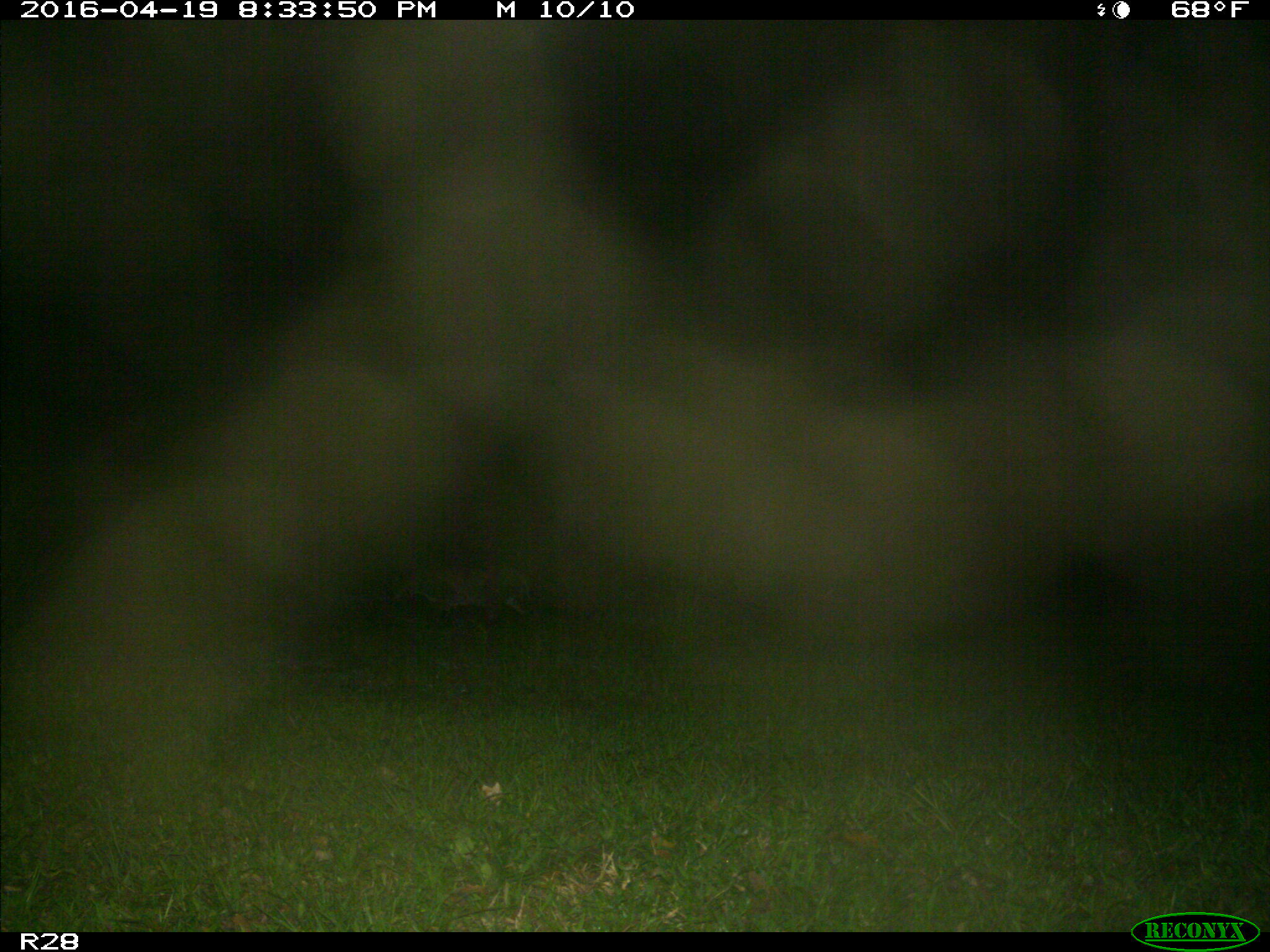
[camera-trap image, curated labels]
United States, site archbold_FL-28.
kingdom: Animalia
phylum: Chordata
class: Mammalia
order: Artiodactyla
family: Bovidae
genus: Bos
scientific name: Bos taurus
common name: domestic cow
Bos taurus (domestic cow).